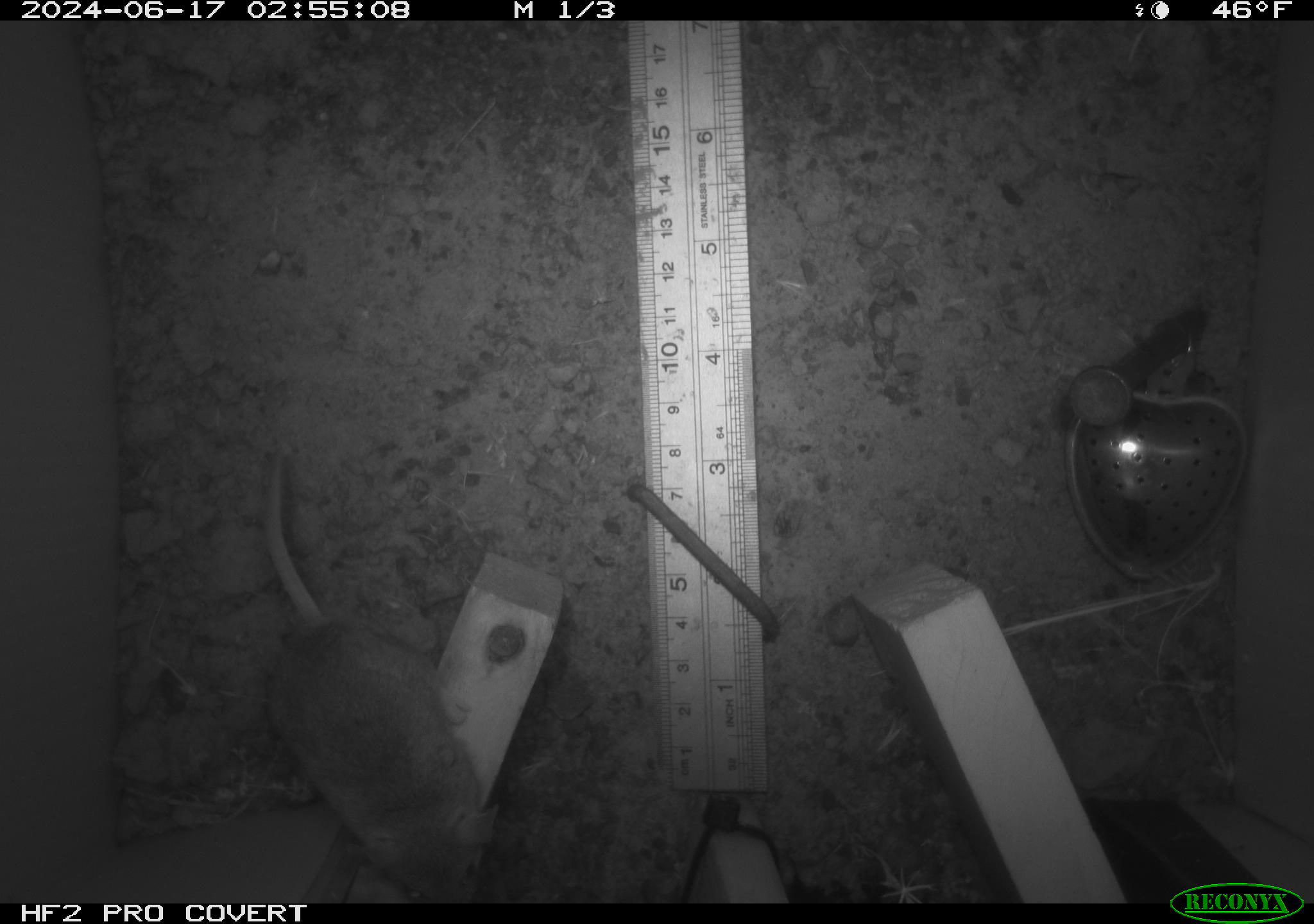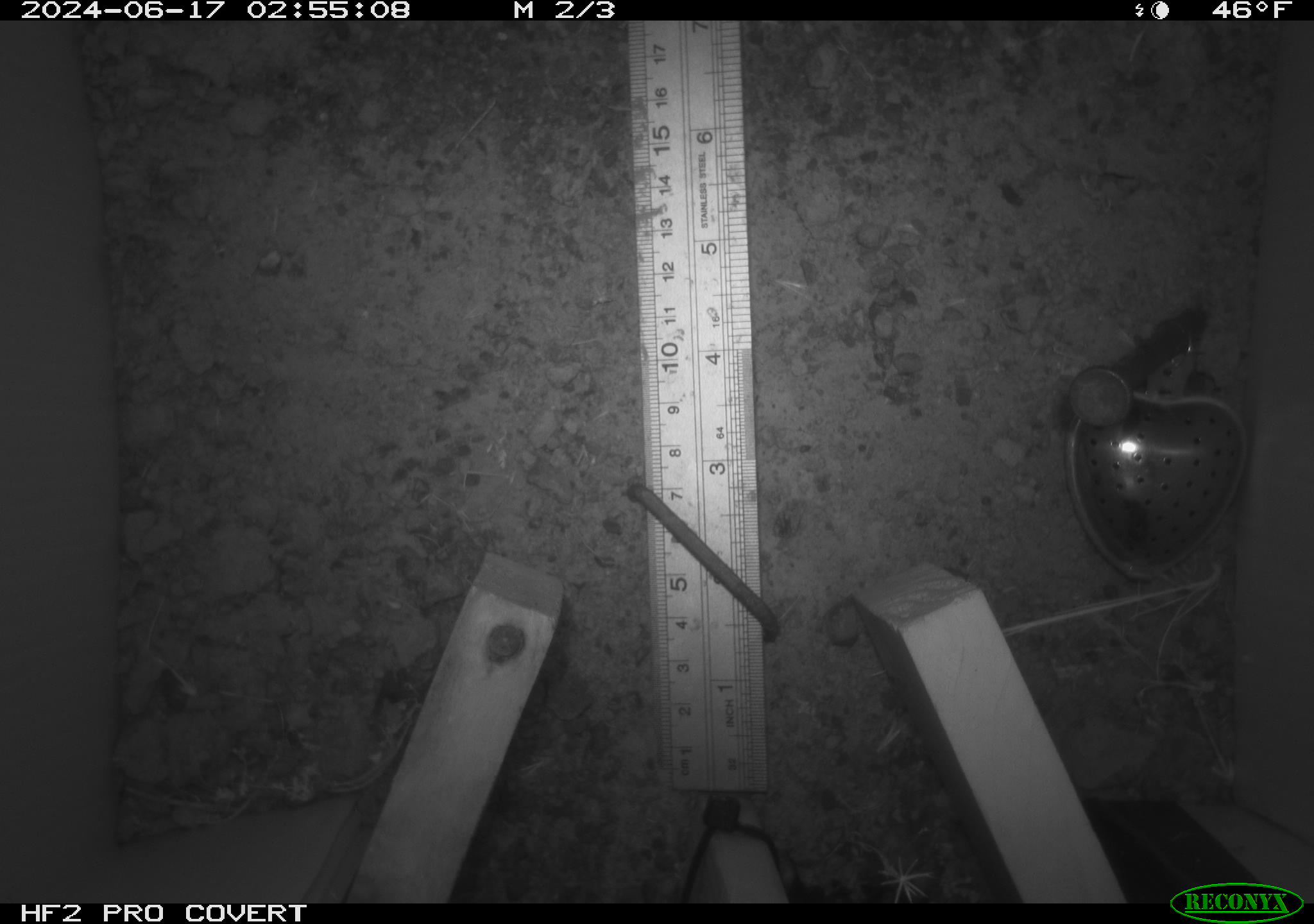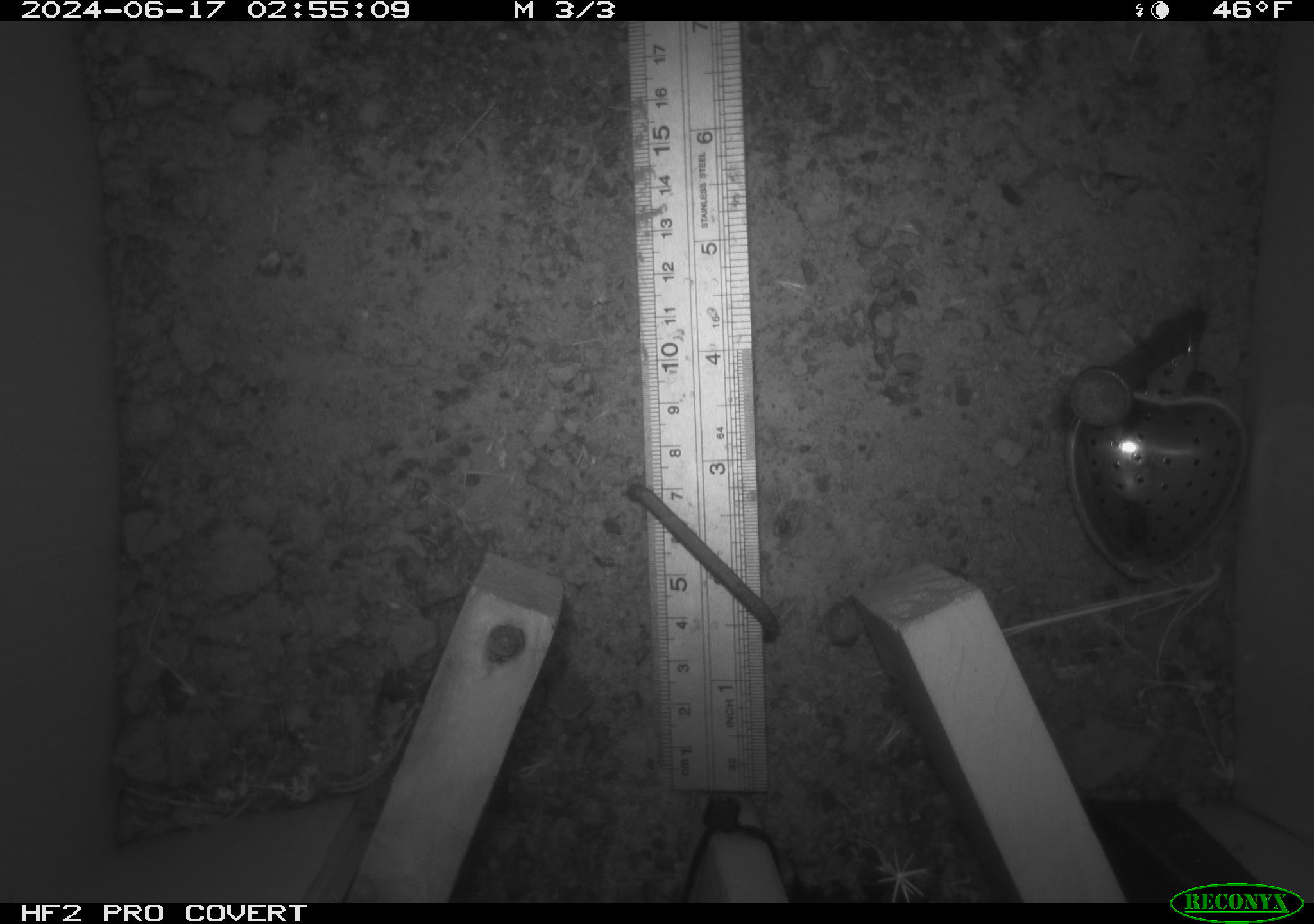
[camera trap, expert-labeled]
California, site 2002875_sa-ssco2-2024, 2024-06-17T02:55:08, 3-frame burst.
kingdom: Animalia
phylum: Chordata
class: Mammalia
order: Rodentia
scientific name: Rodentia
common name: mouse species